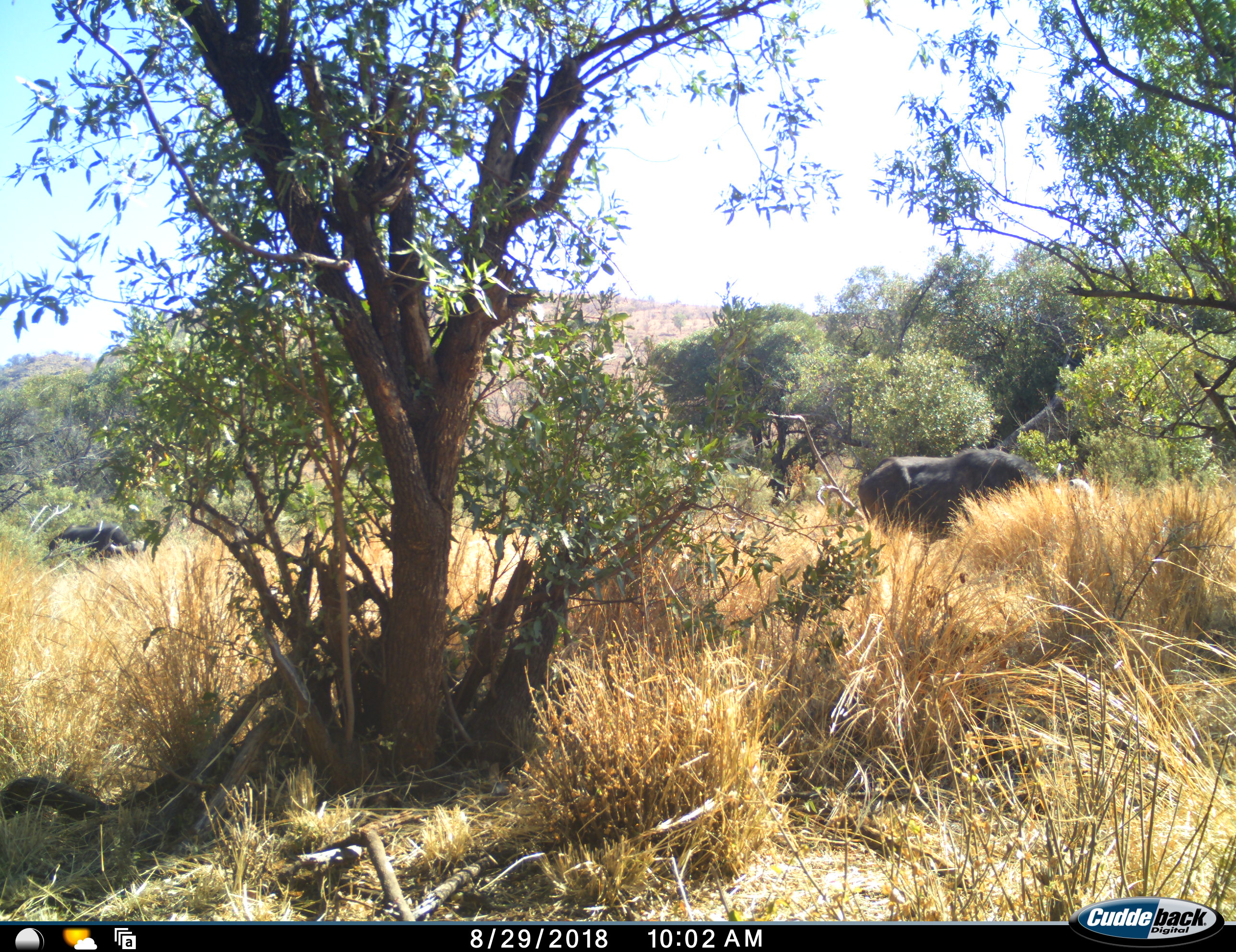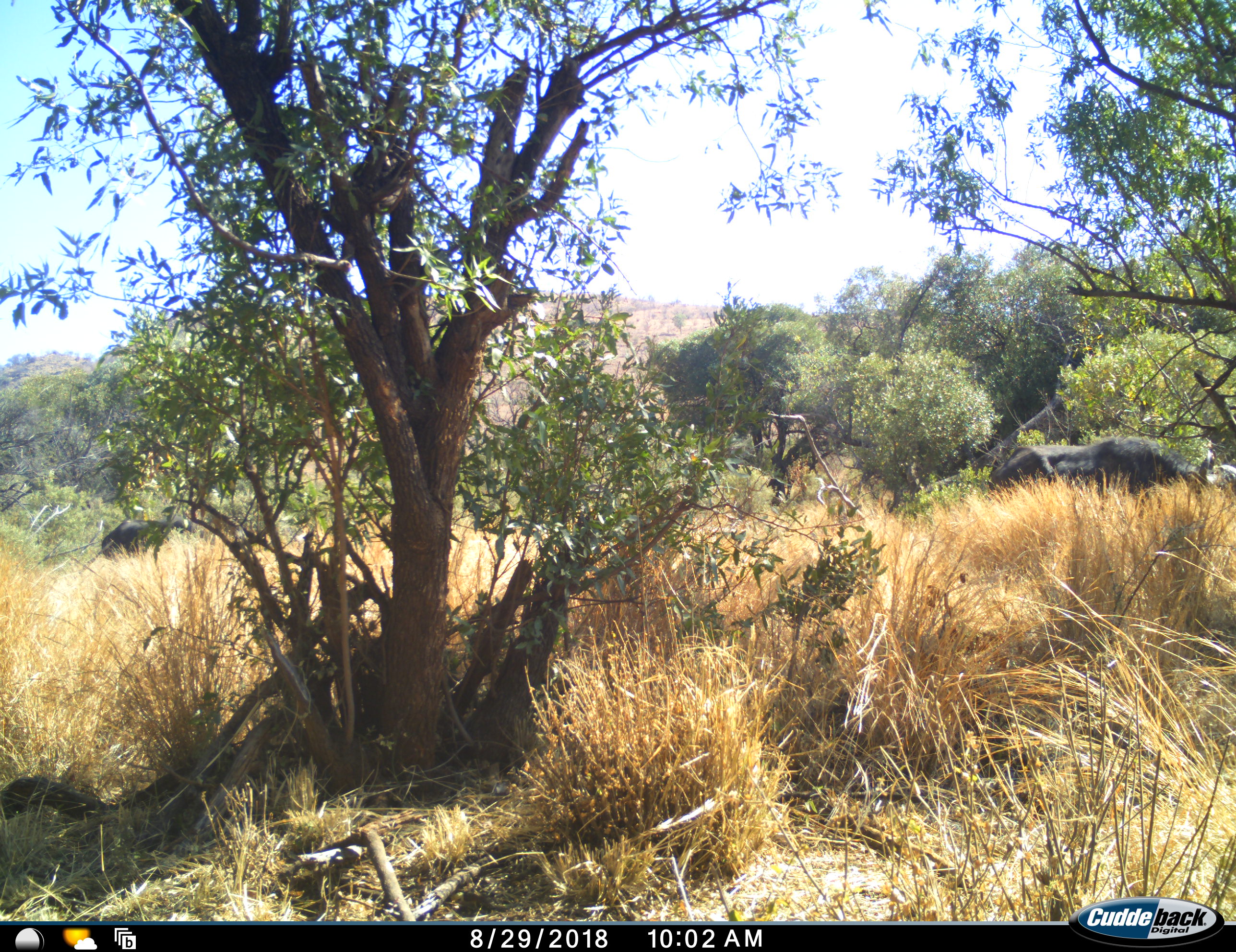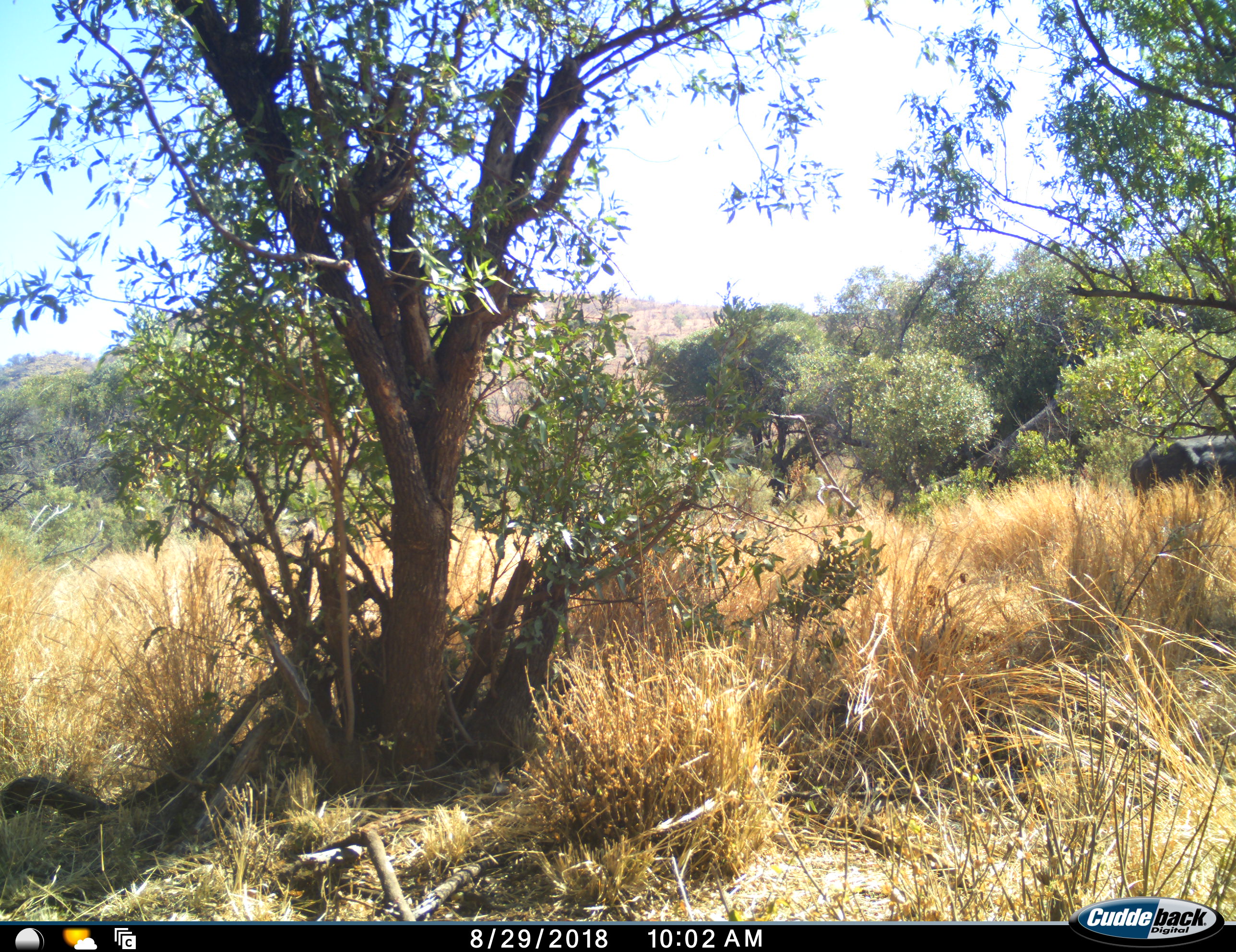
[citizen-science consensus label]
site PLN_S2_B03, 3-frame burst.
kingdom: Animalia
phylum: Chordata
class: Mammalia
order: Artiodactyla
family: Bovidae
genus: Syncerus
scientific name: Syncerus caffer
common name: african buffalo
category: buffalo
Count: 2.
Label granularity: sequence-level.